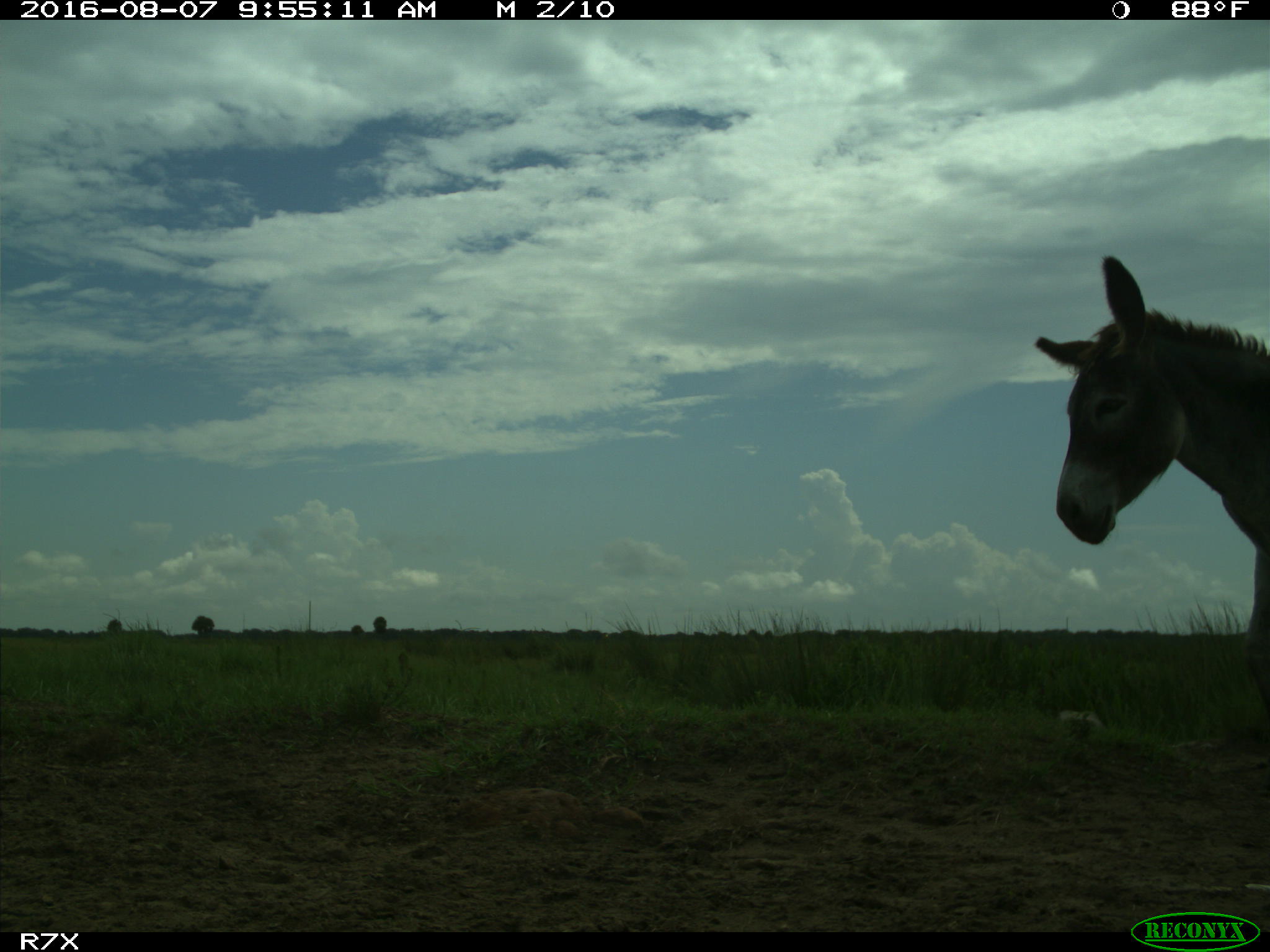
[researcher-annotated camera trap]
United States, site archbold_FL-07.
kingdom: Animalia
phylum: Chordata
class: Mammalia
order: Perissodactyla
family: Equidae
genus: Equus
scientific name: Equus africanus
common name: african wild ass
Equus africanus (african wild ass).